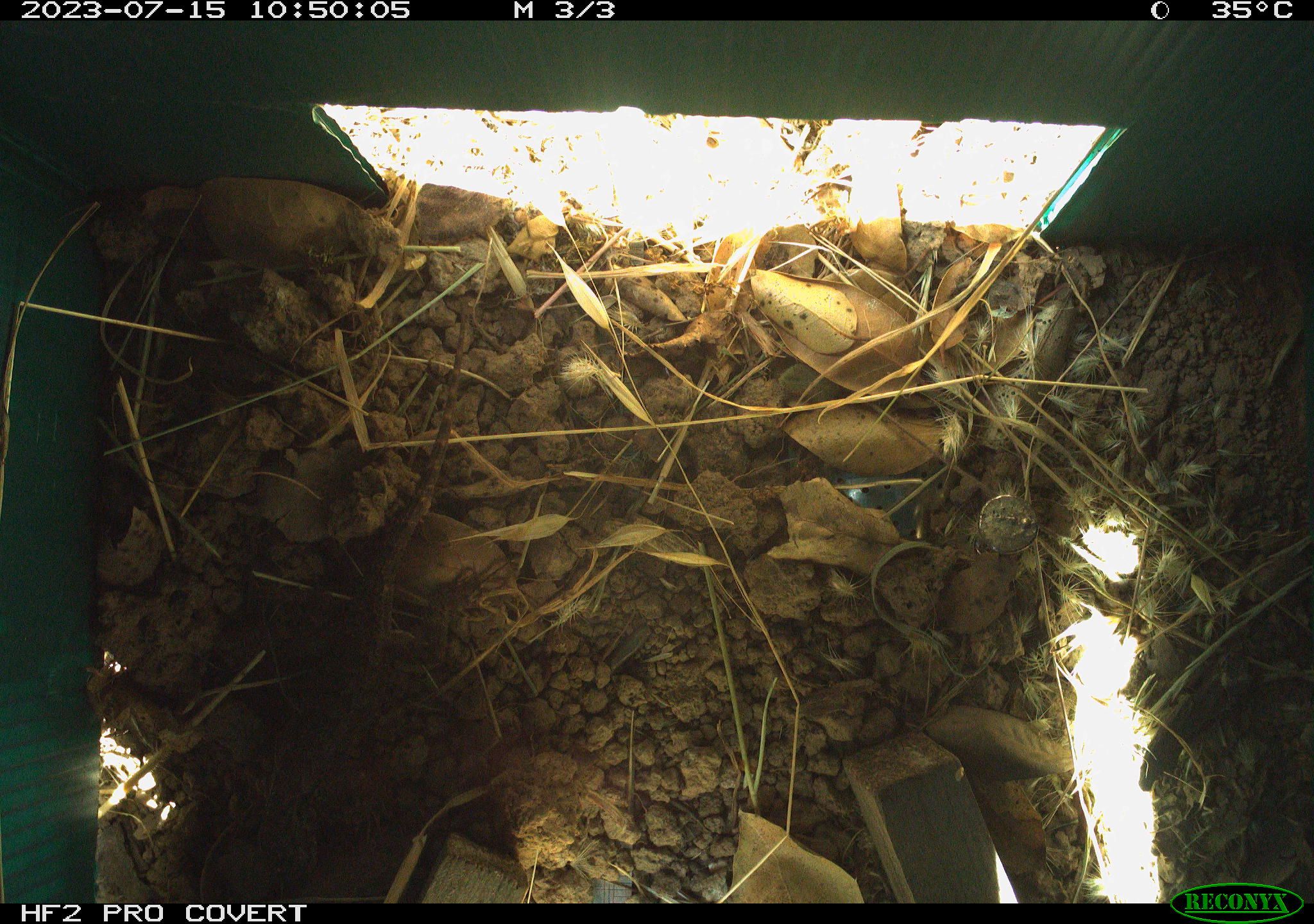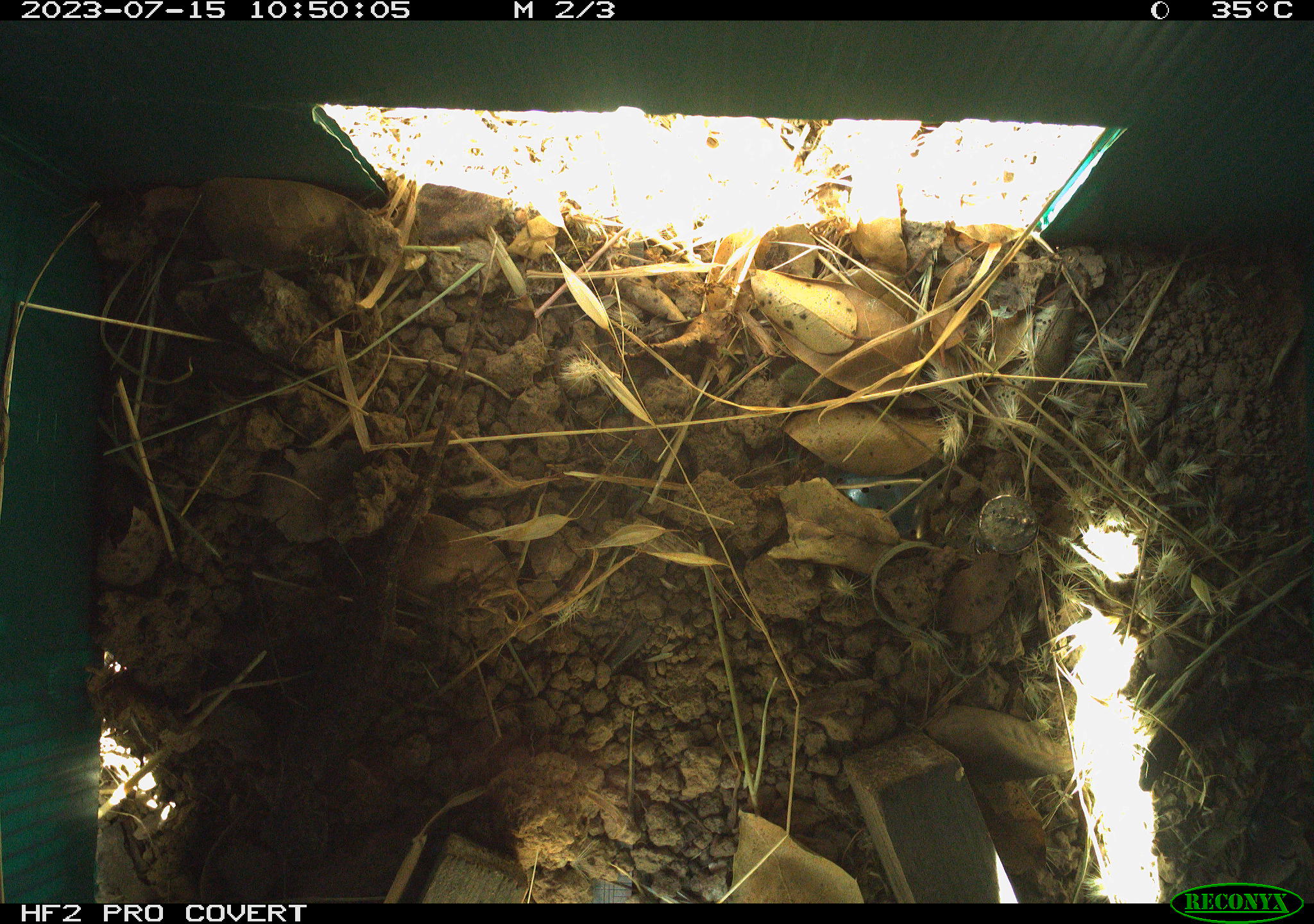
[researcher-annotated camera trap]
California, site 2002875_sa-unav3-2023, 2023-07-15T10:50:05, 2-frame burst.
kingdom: Animalia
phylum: Chordata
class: Reptilia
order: Squamata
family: Phrynosomatidae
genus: Sceloporus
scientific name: Sceloporus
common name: spiny lizards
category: sceloporus species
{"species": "sceloporus species (spiny lizards) (Sceloporus)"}